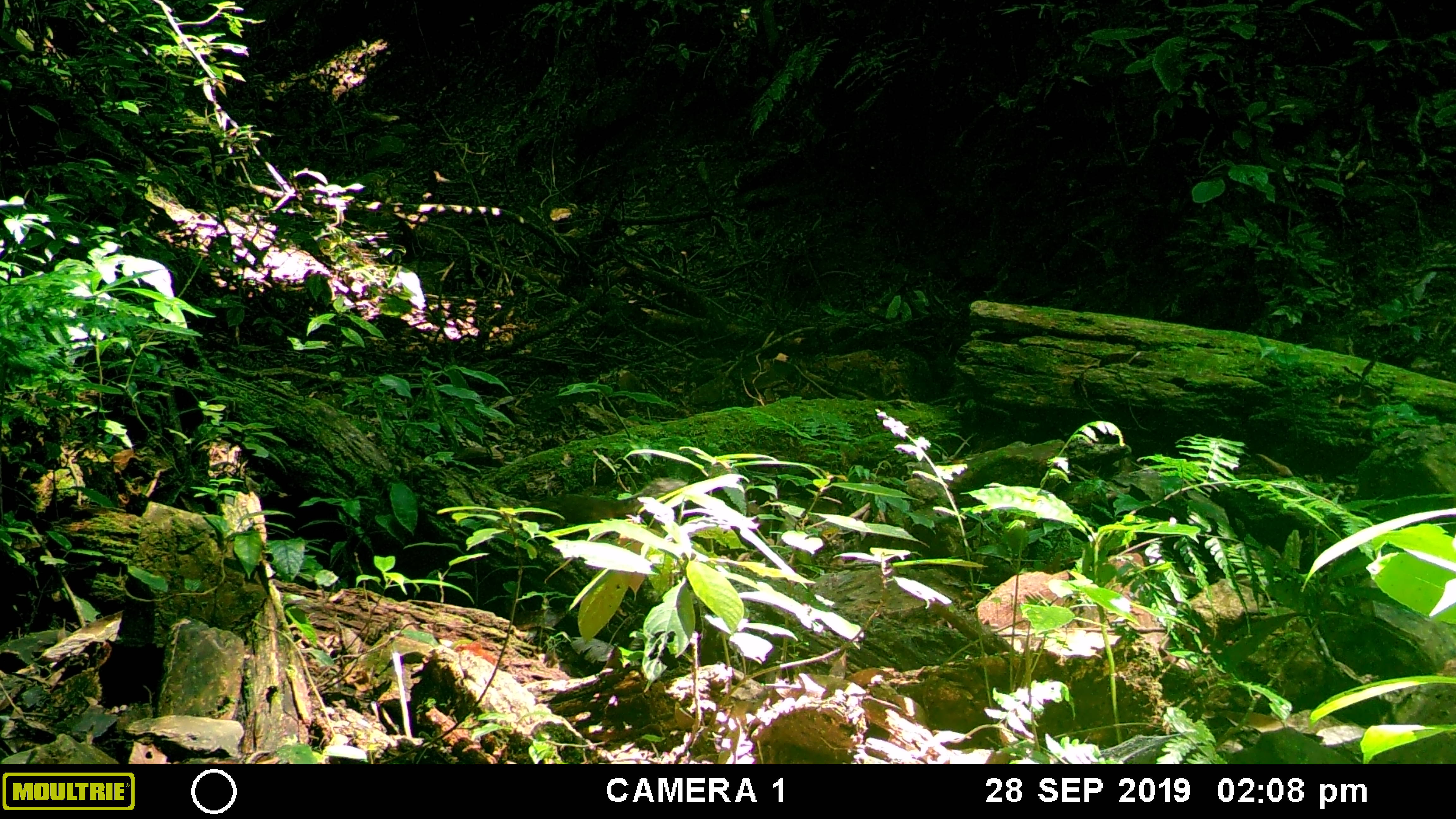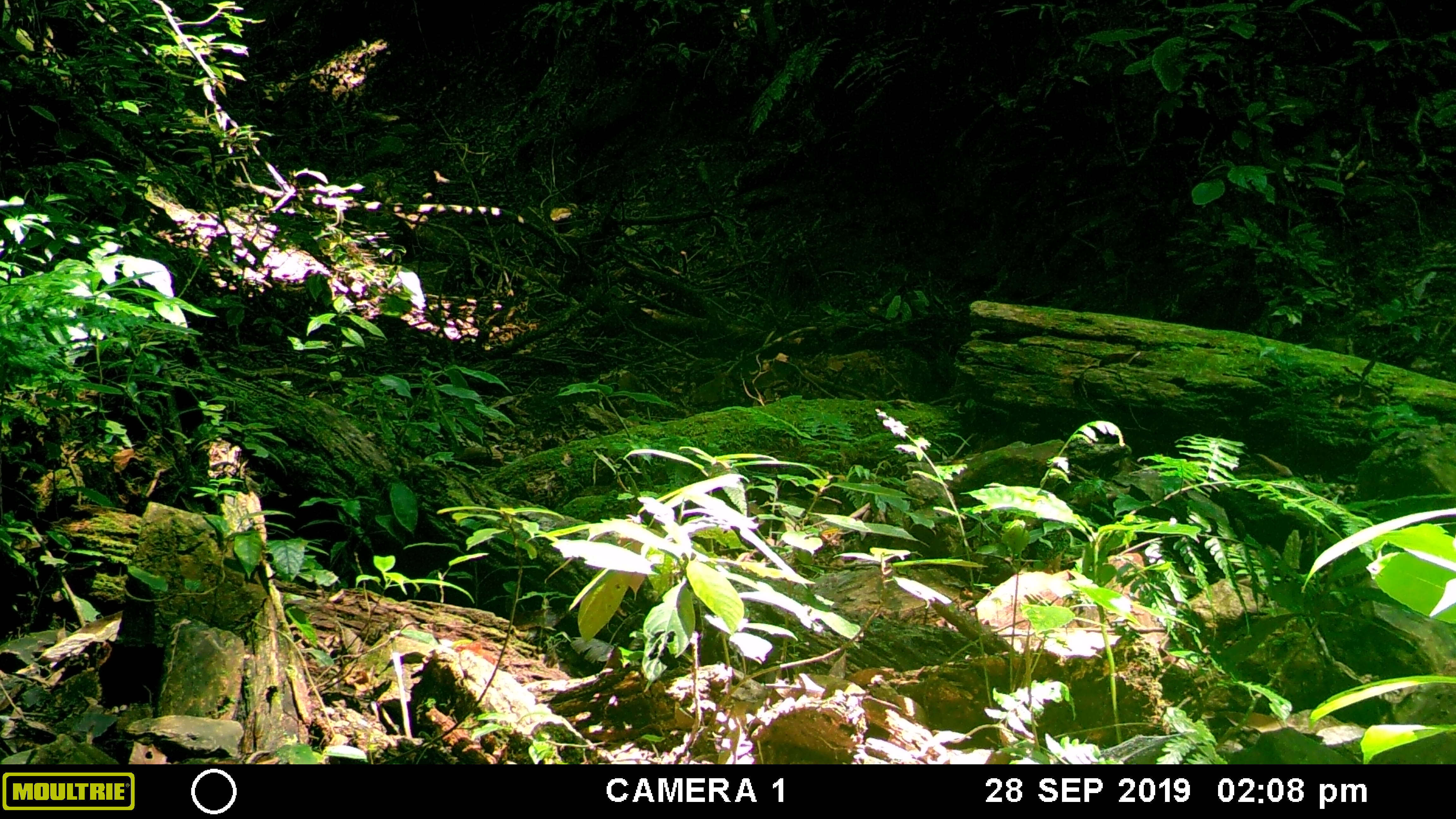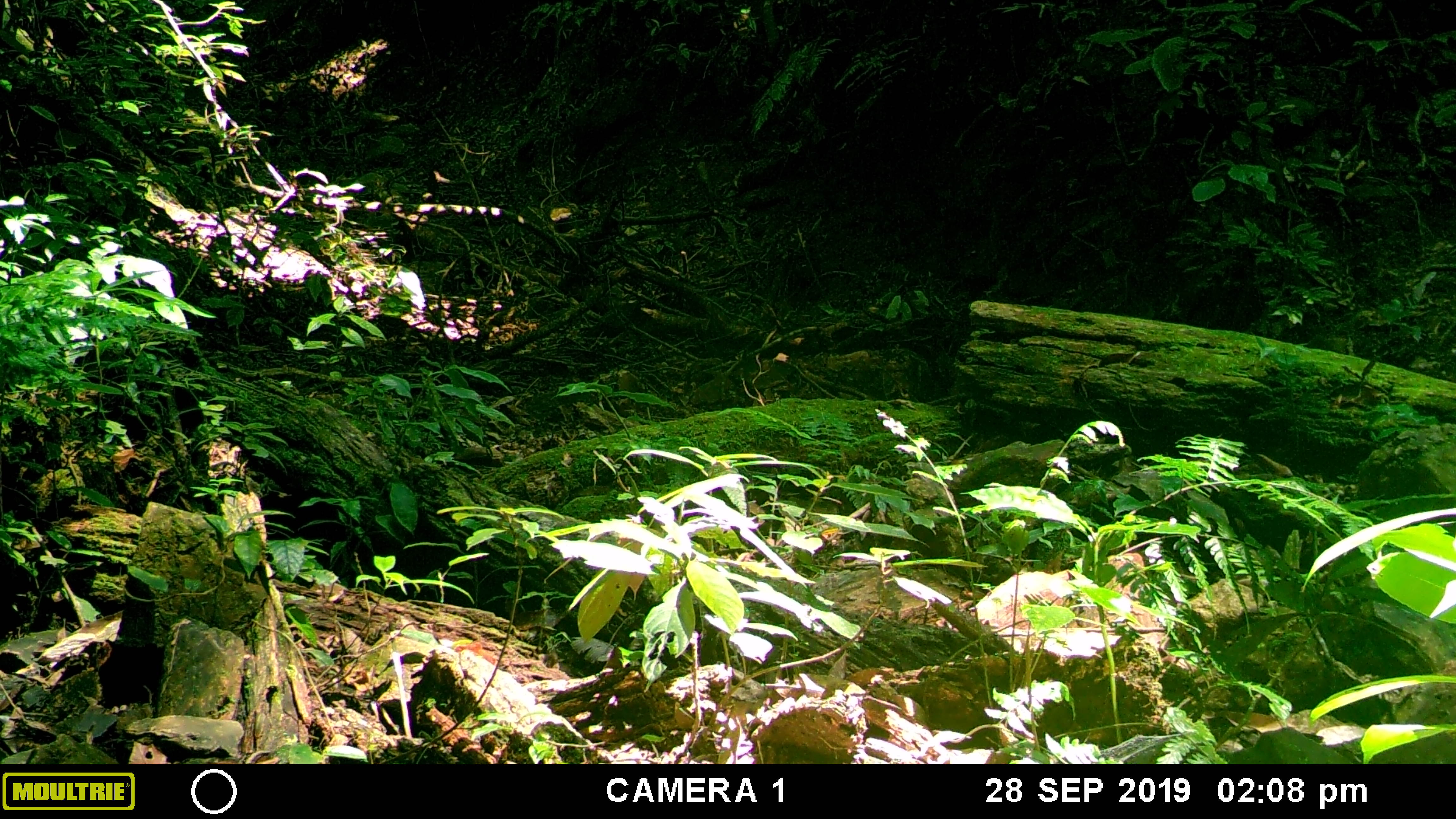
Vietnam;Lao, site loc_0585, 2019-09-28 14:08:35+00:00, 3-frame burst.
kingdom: Animalia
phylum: Chordata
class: Mammalia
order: Rodentia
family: Sciuridae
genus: Dremomys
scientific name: Dremomys rufigenis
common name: red-cheeked squirrel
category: red cheeked squirrel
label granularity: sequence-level